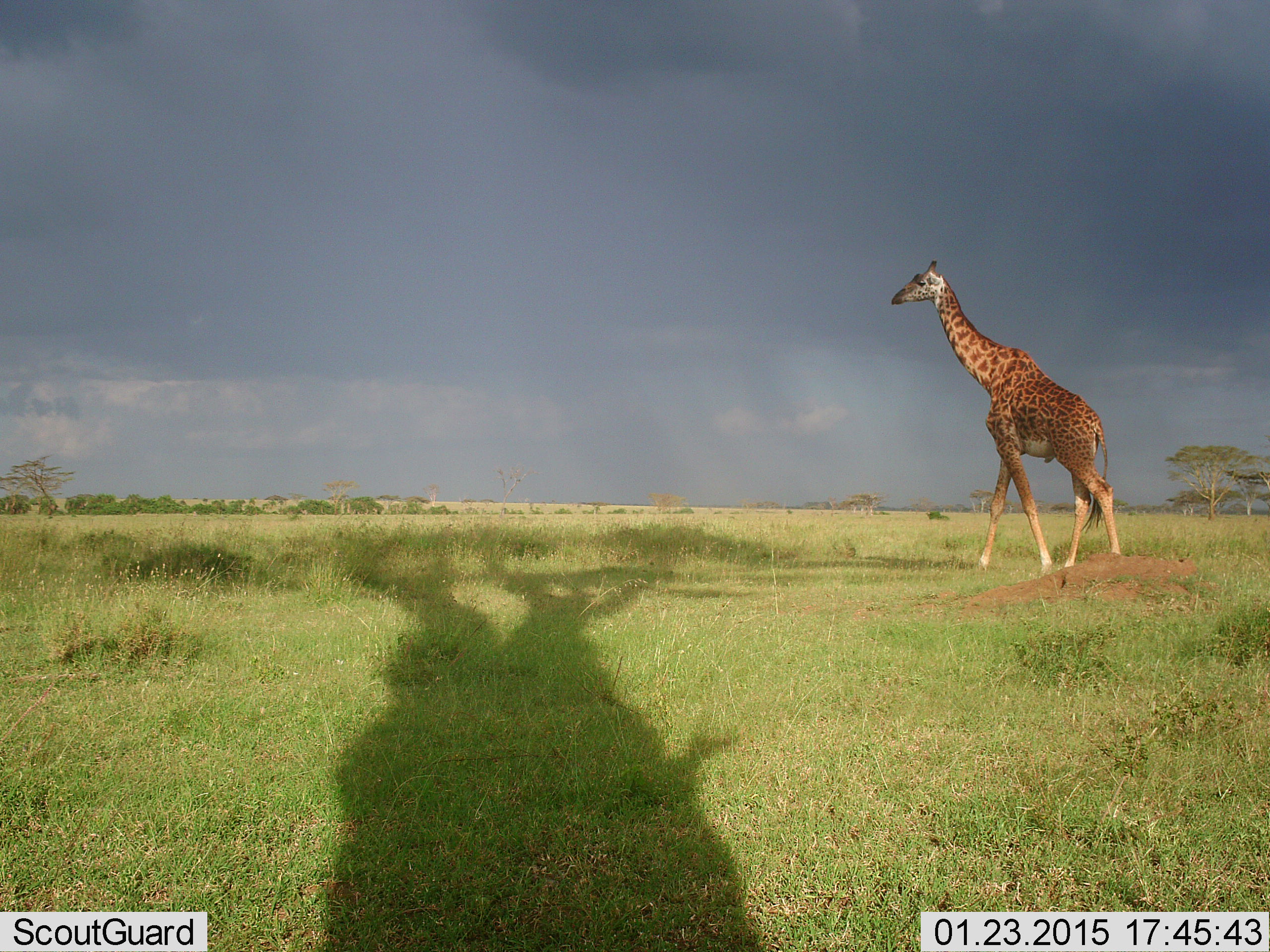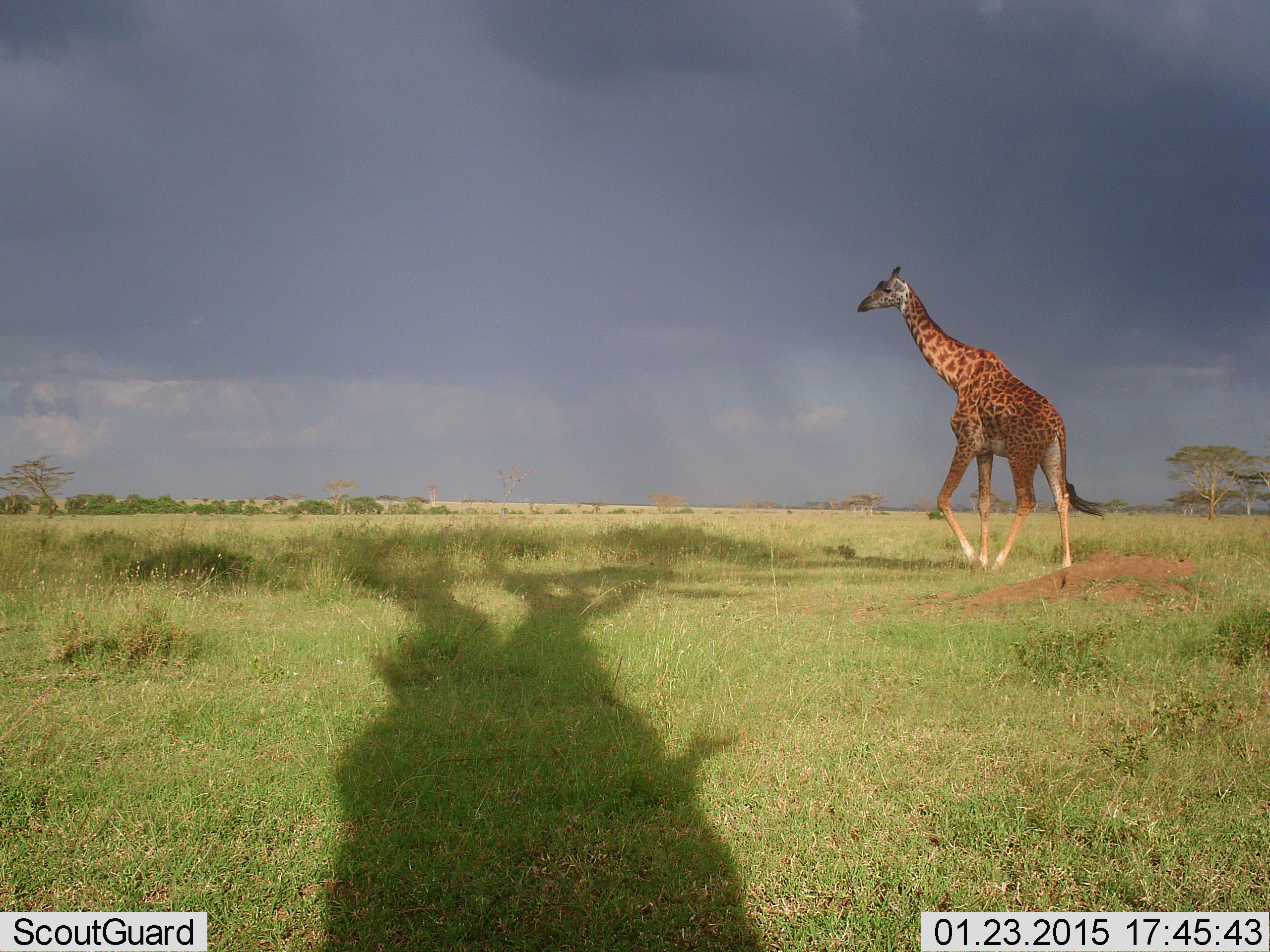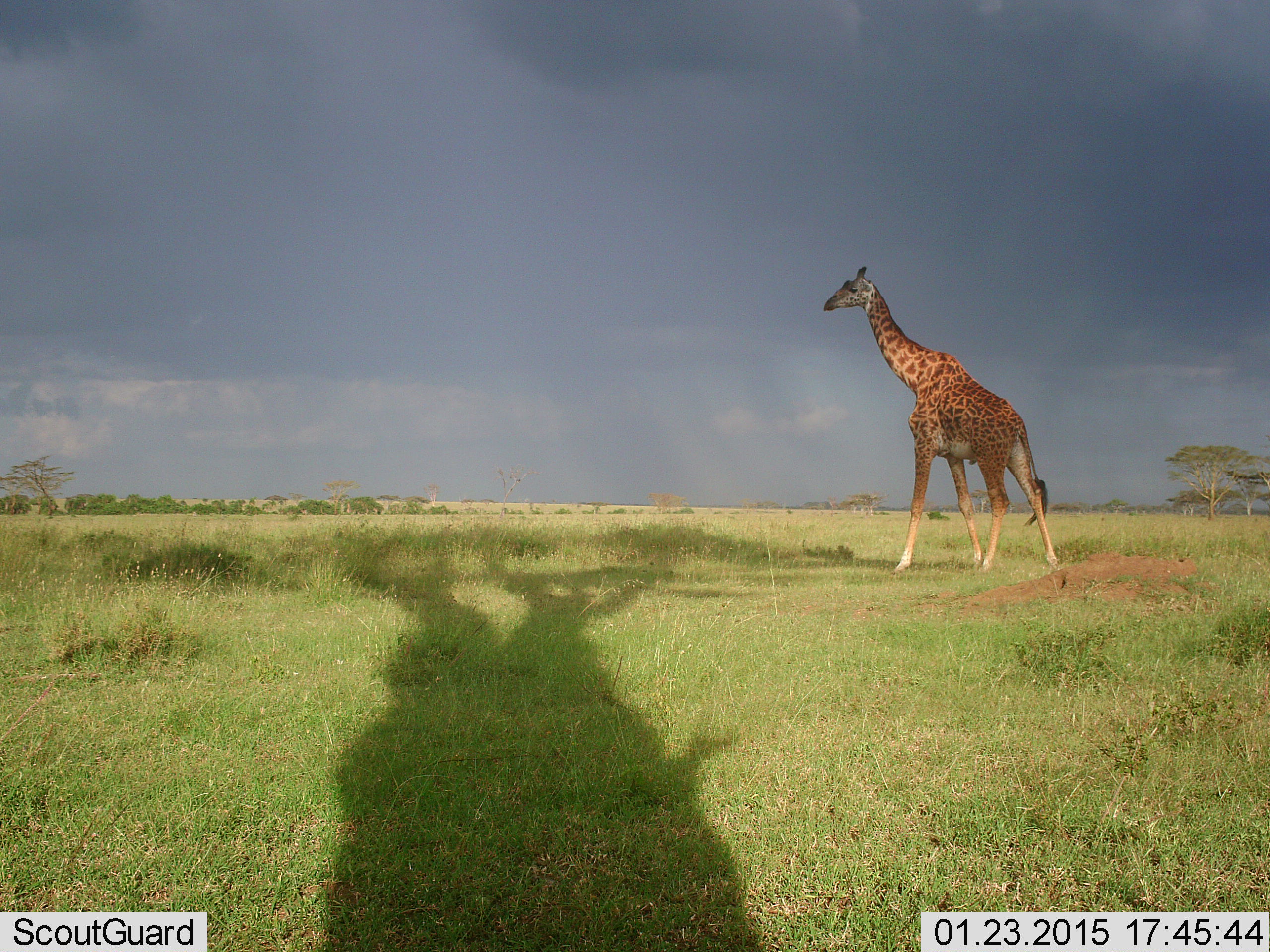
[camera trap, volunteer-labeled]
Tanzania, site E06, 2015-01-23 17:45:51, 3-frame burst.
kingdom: Animalia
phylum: Chordata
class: Mammalia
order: Artiodactyla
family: Giraffidae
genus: Giraffa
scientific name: Giraffa camelopardalis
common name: giraffe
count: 1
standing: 10%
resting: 0%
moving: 100%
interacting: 0%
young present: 0%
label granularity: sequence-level